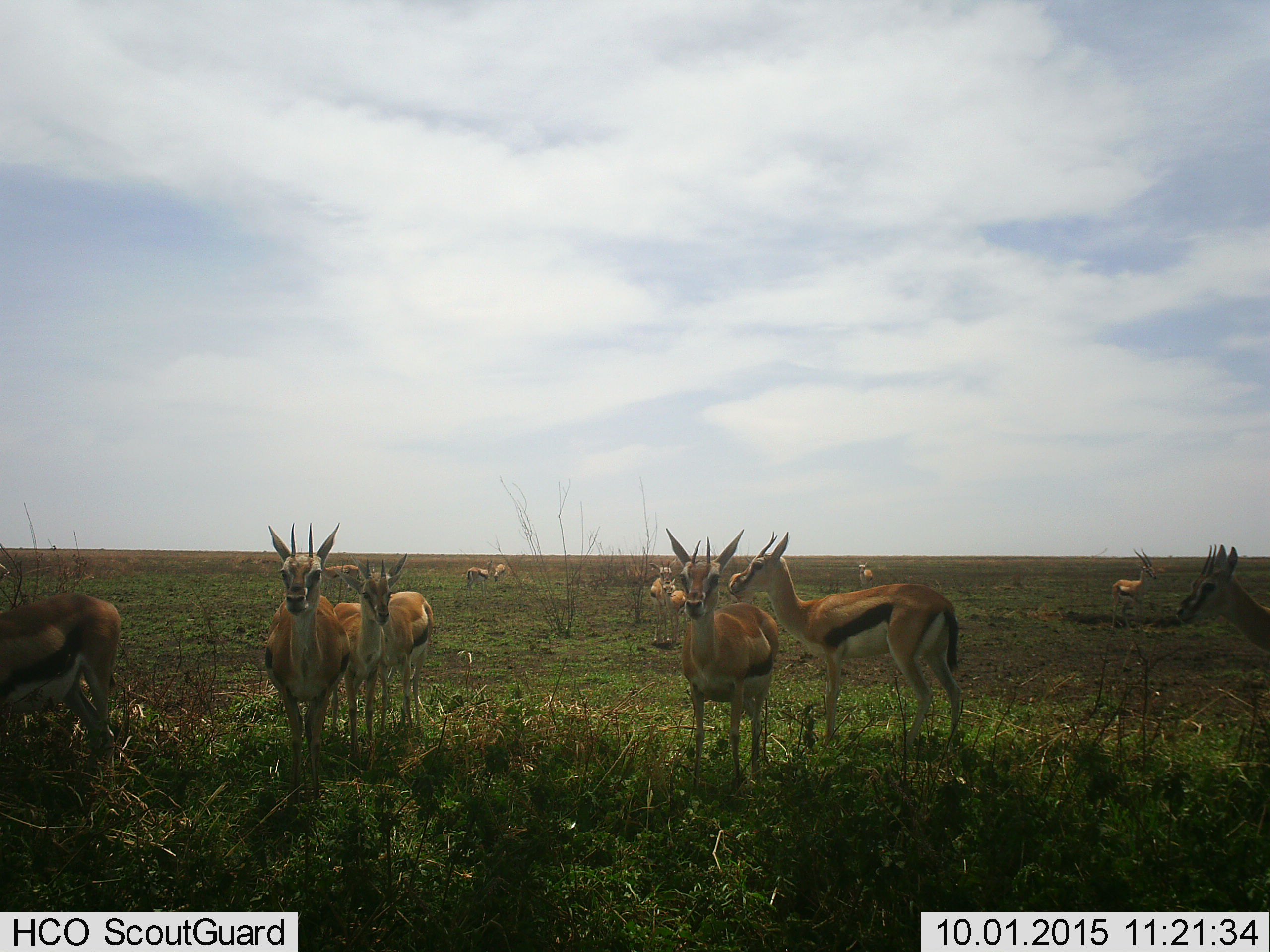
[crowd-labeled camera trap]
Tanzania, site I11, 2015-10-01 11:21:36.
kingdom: Animalia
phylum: Chordata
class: Mammalia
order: Artiodactyla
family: Bovidae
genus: Eudorcas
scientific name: Eudorcas thomsonii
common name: thomson's gazelle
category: gazellethomsons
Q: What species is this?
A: Gazellethomsons (thomson's gazelle) (Eudorcas thomsonii).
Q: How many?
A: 11-50.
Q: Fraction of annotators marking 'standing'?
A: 100%.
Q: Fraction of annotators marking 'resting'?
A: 10%.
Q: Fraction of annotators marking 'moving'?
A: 20%.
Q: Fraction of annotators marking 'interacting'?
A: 10%.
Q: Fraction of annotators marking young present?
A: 0%.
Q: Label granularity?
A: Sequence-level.